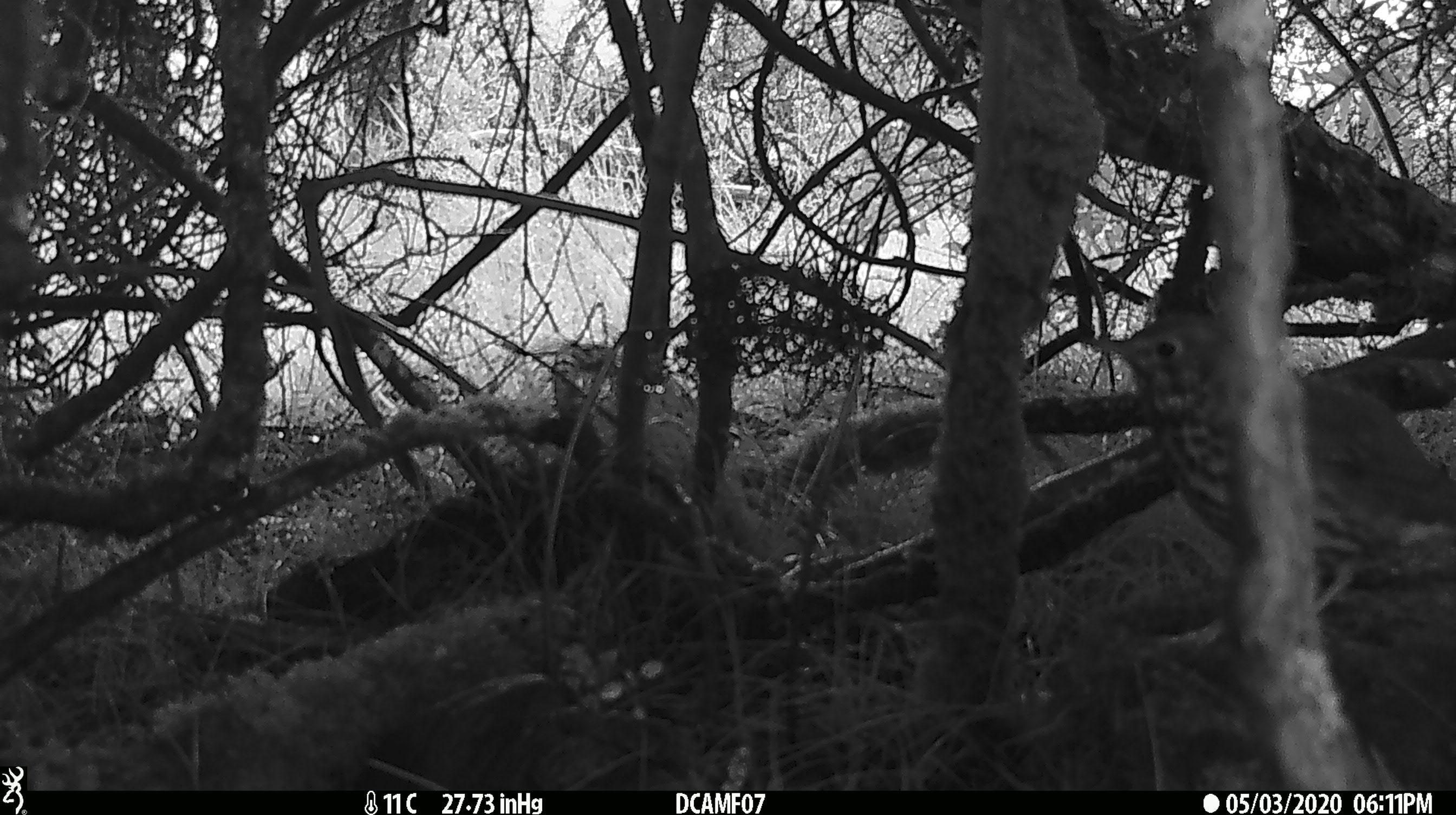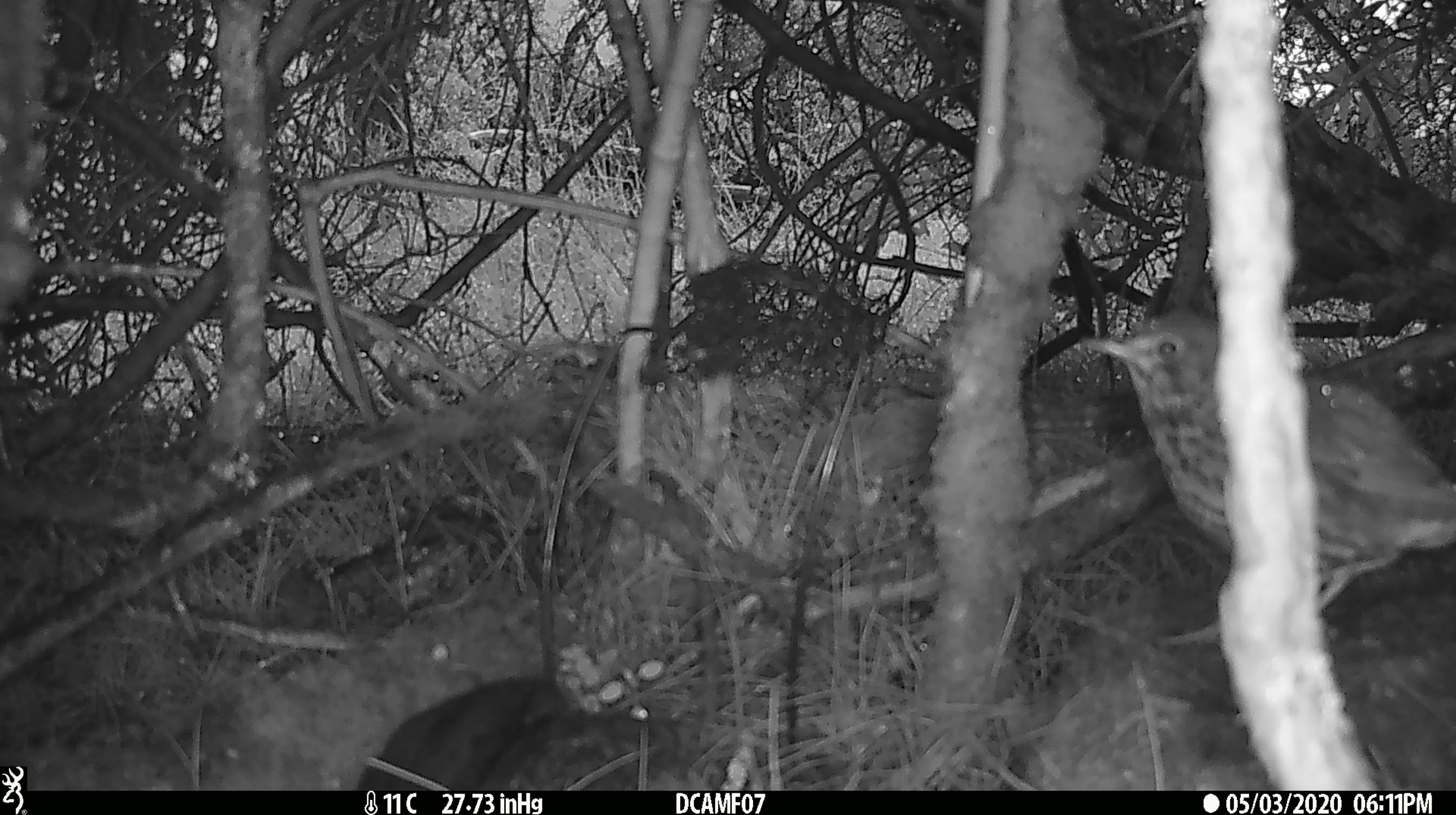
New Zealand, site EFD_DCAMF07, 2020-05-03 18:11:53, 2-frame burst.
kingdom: Animalia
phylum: Chordata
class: Aves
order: Passeriformes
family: Turdidae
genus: Turdus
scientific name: Turdus philomelos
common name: song thrush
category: thrush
Thrush (song thrush) (Turdus philomelos).